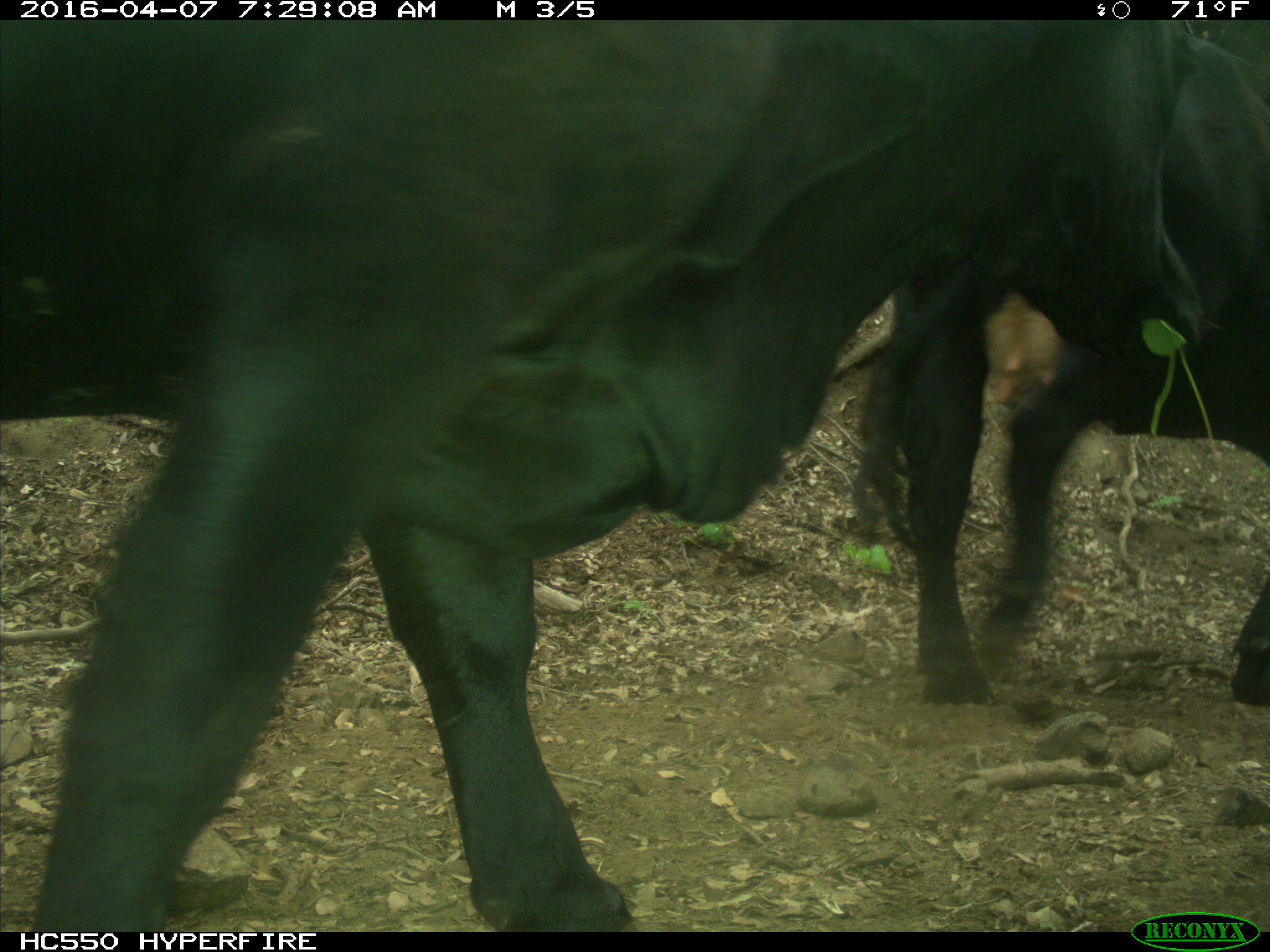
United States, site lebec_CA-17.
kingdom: Animalia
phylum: Chordata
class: Mammalia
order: Artiodactyla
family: Bovidae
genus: Bos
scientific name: Bos taurus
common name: domestic cow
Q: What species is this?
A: Bos taurus (domestic cow).